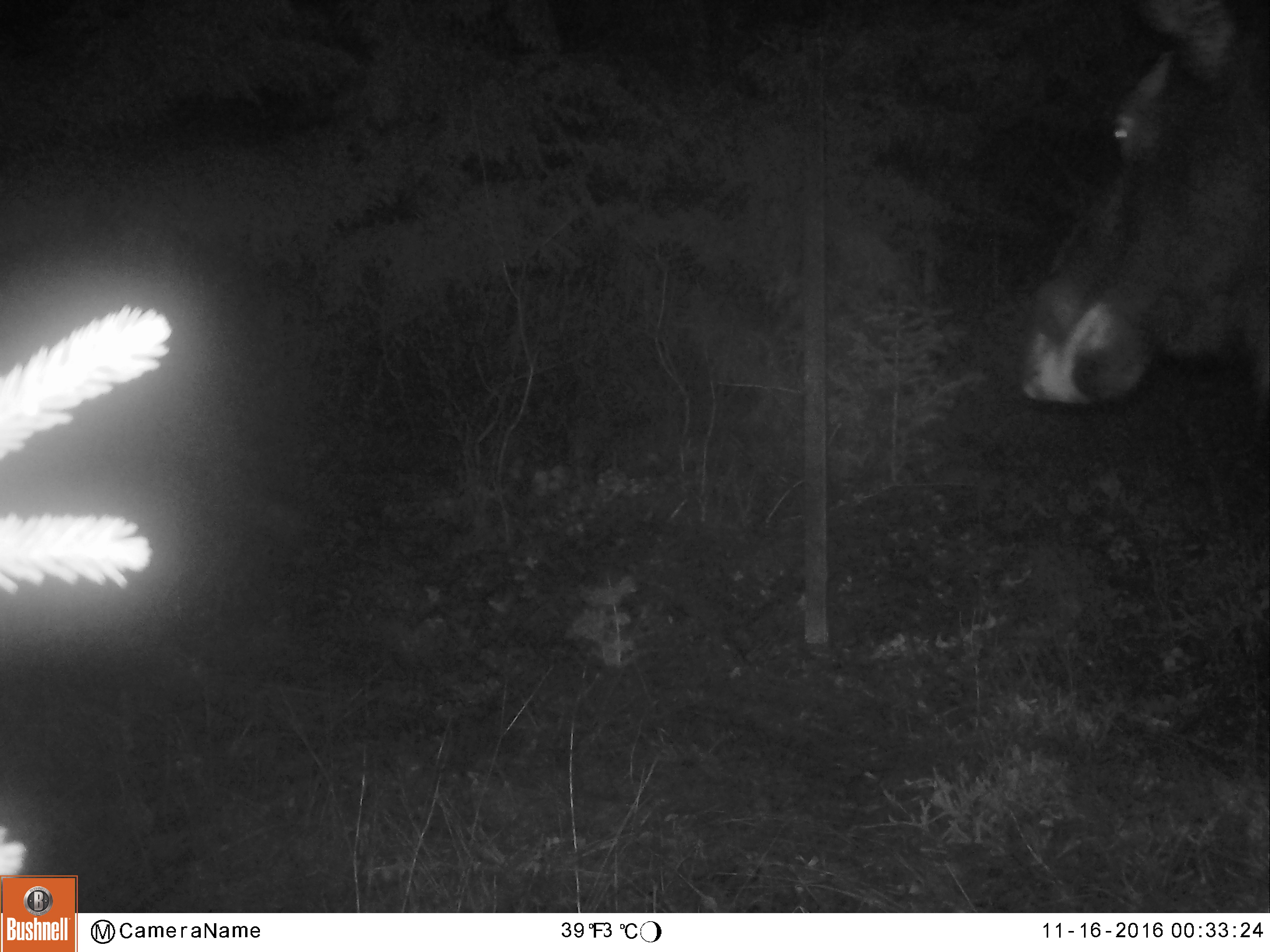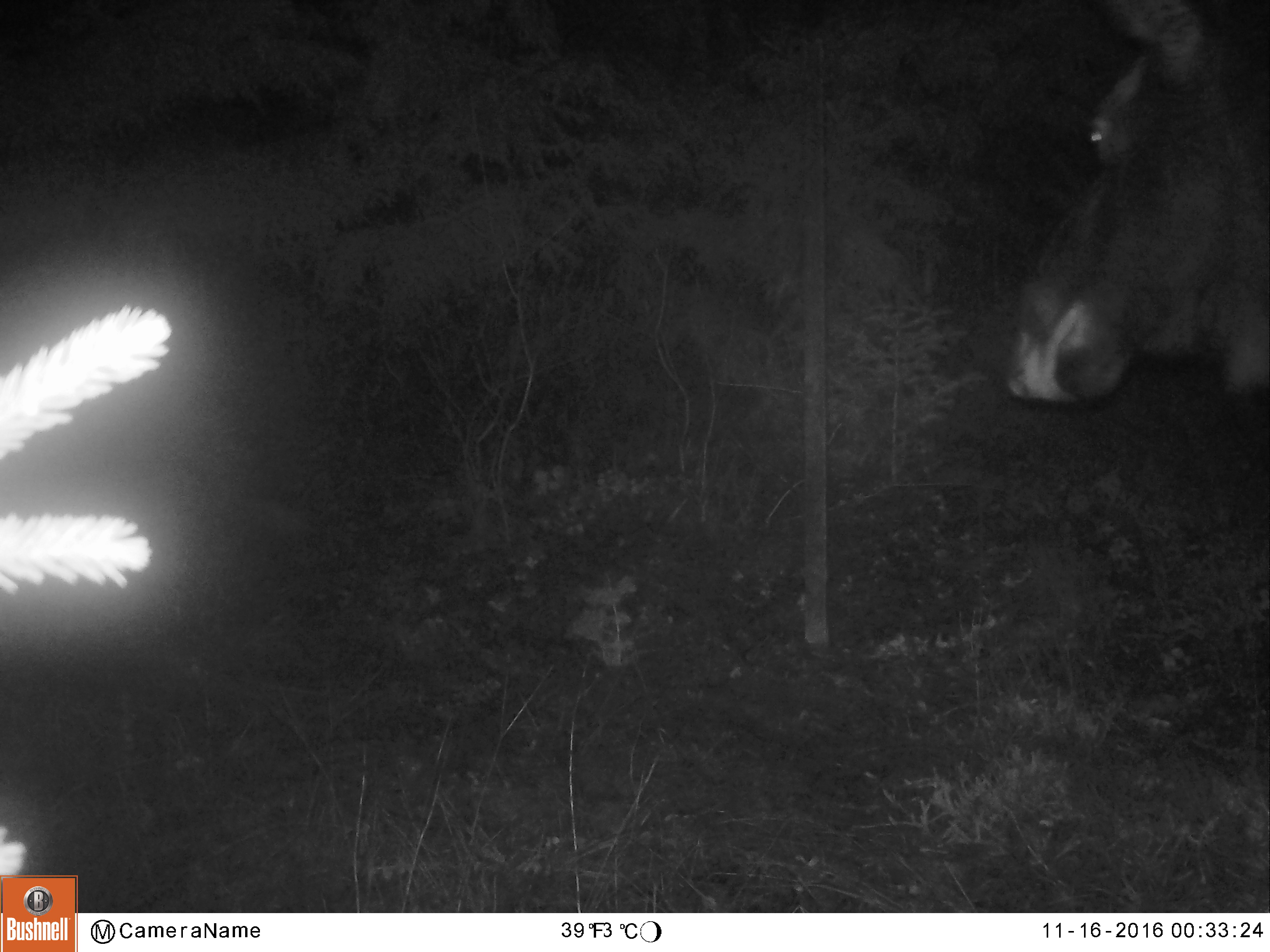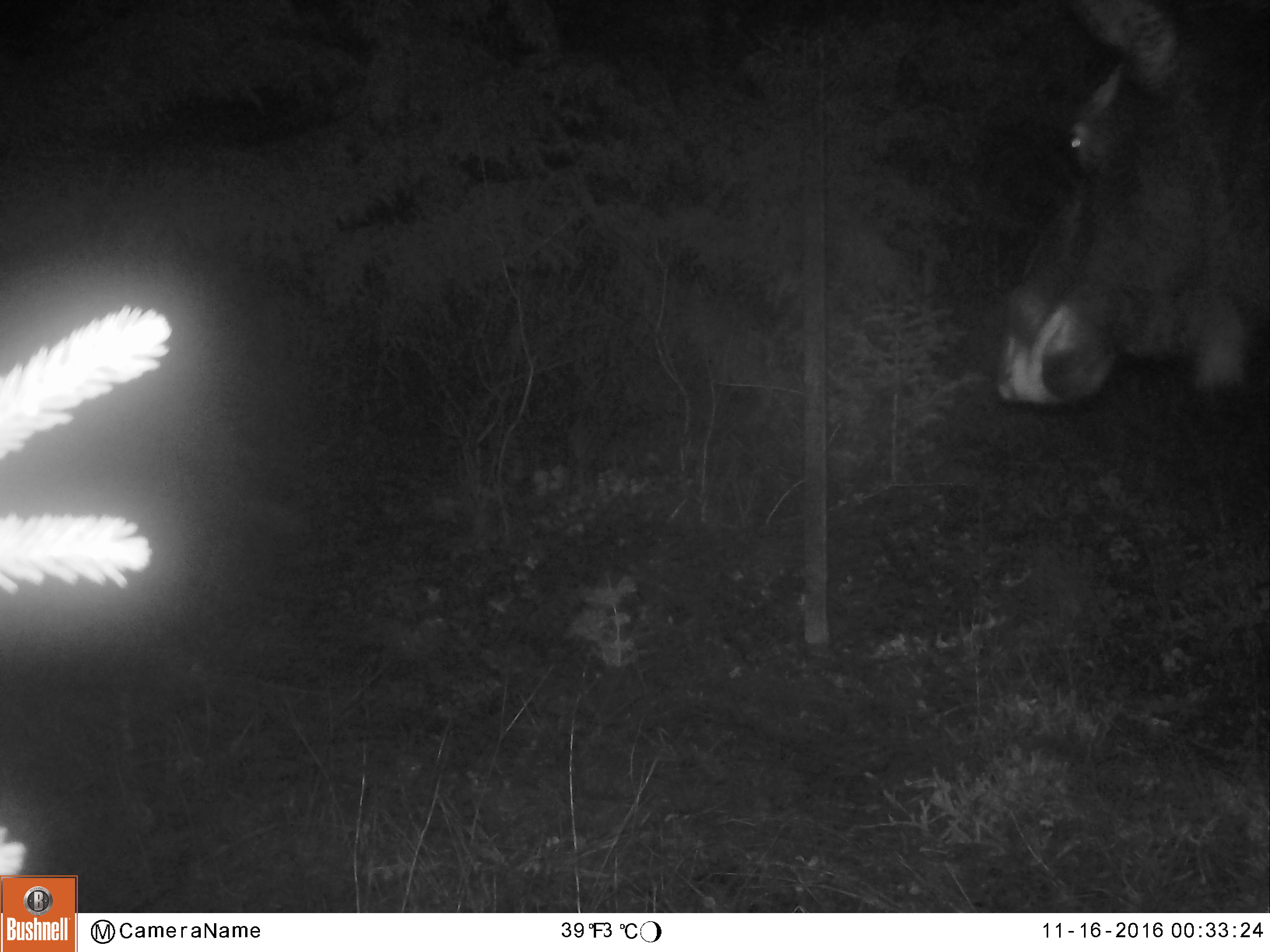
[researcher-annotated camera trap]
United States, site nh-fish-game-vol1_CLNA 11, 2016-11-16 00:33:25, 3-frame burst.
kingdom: Animalia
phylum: Chordata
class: Mammalia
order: Artiodactyla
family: Cervidae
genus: Alces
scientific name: Alces alces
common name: moose